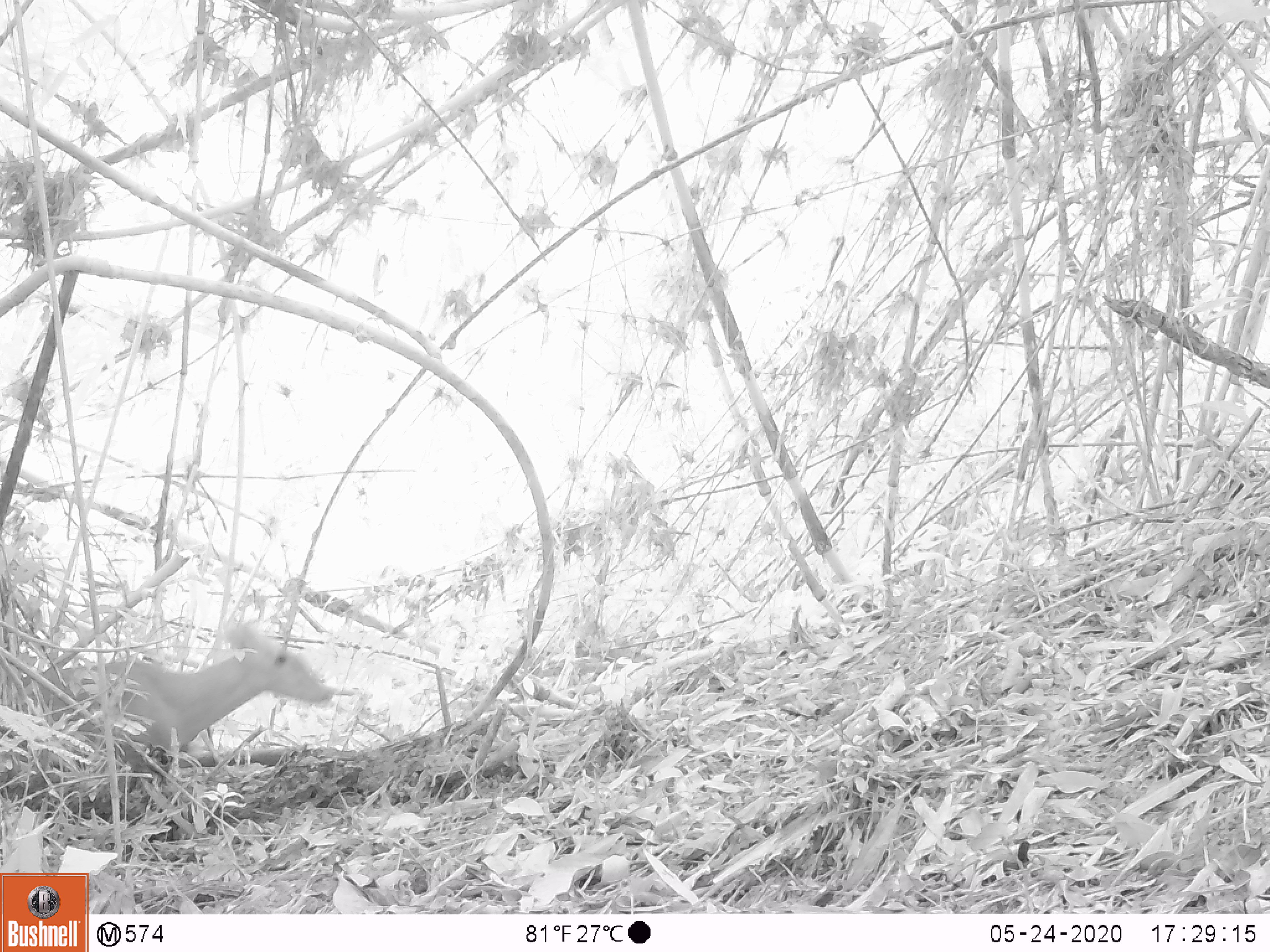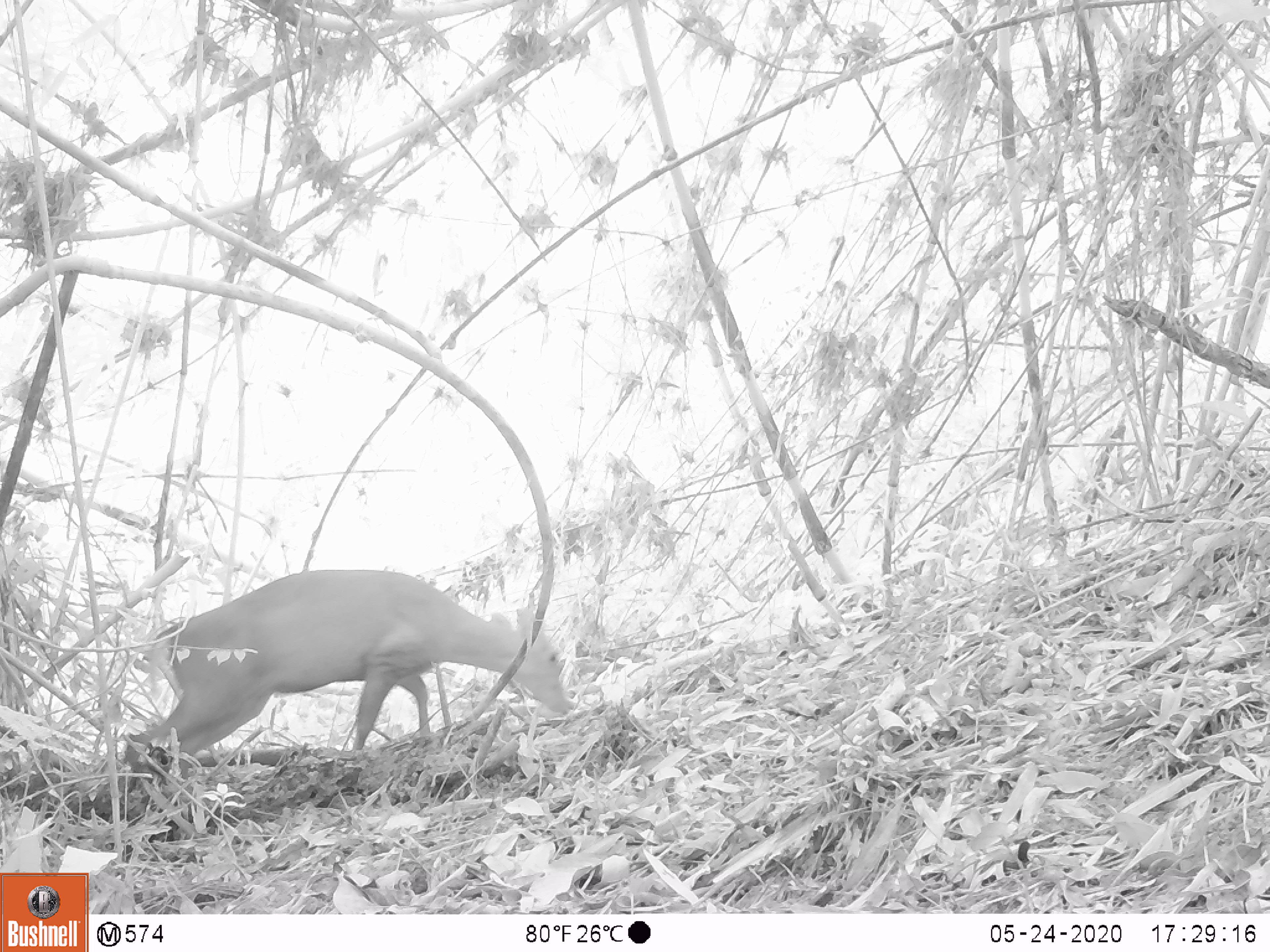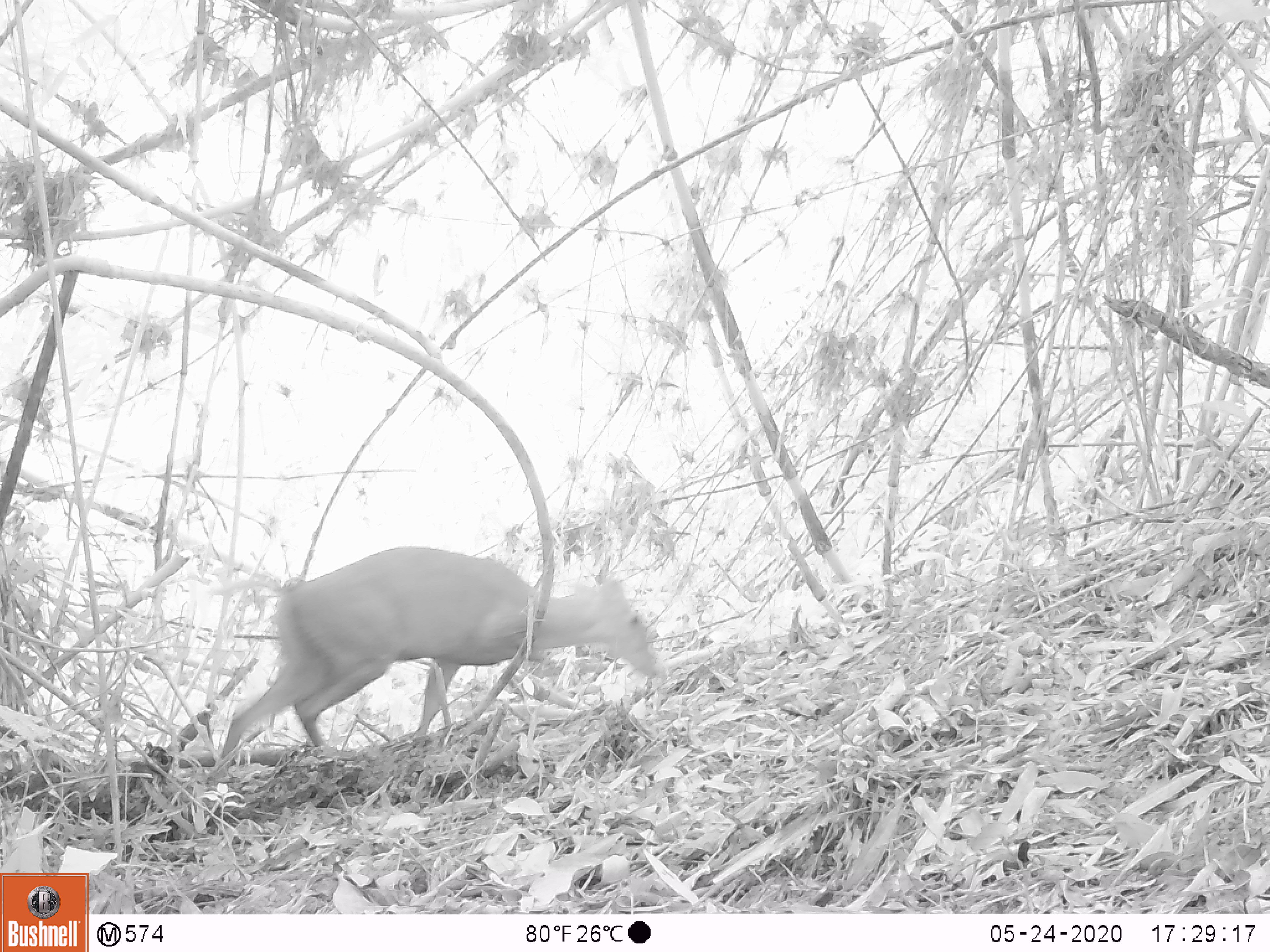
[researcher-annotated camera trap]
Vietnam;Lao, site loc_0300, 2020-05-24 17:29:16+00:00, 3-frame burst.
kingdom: Animalia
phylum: Chordata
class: Mammalia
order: Artiodactyla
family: Cervidae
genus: Muntiacus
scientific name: Muntiacus rooseveltorum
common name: roosevelt's muntjac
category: roosevelts muntjac group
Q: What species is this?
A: Roosevelts muntjac group (roosevelt's muntjac) (Muntiacus rooseveltorum).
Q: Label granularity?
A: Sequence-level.